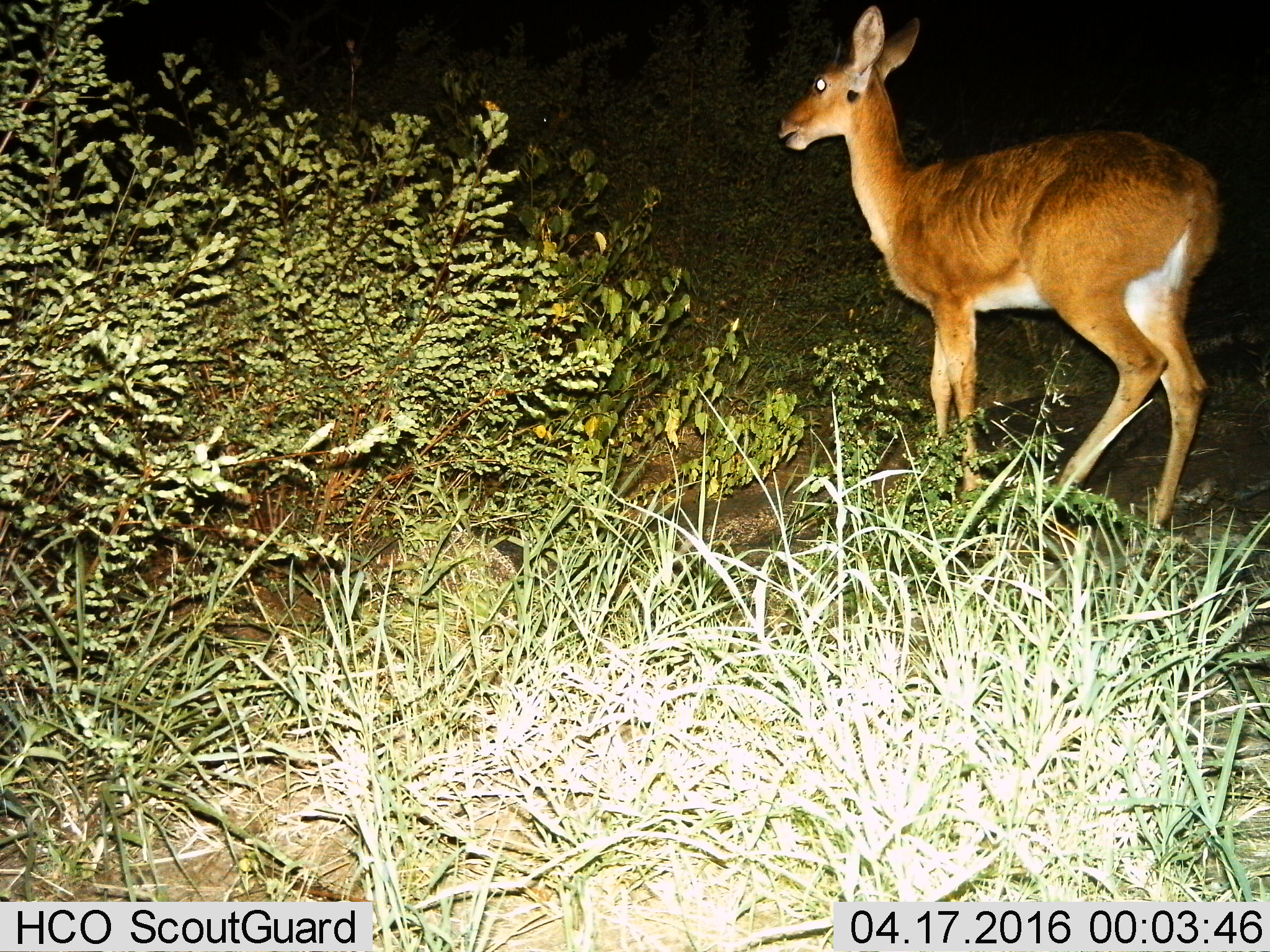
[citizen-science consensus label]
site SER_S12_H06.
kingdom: Animalia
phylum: Chordata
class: Mammalia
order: Artiodactyla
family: Bovidae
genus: Redunca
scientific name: Redunca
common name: reedbuck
Reedbuck (Redunca), count 1. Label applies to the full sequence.